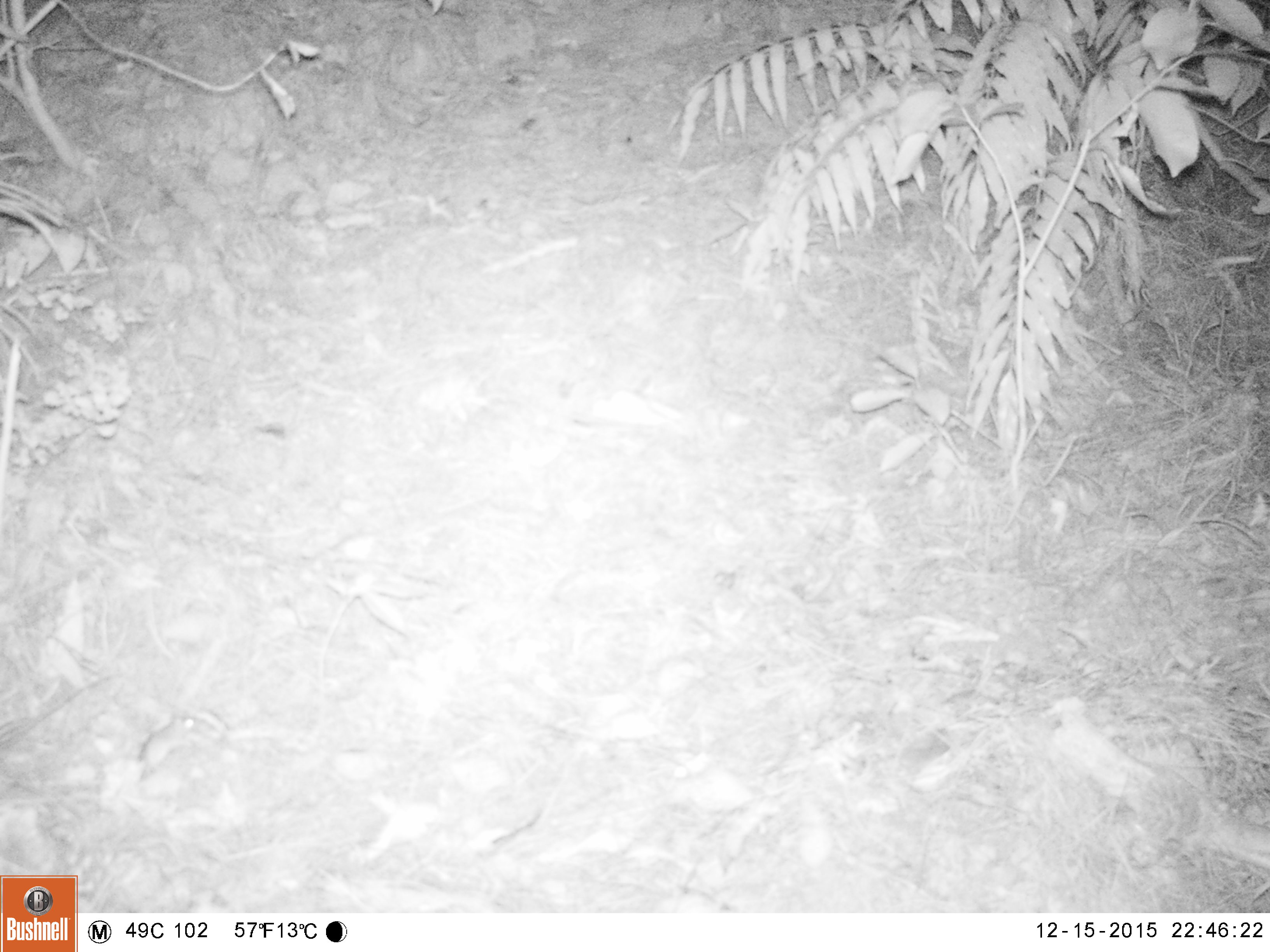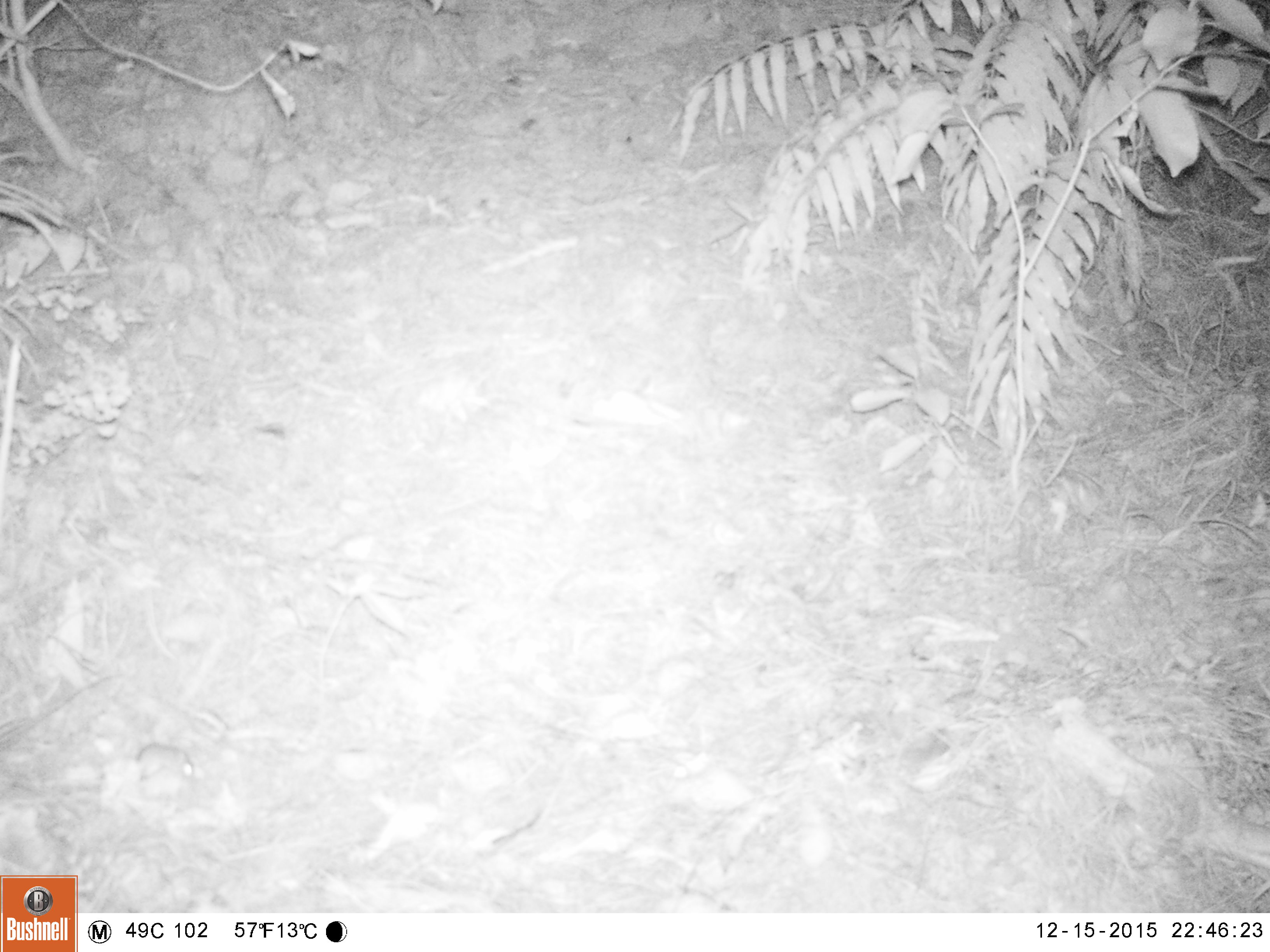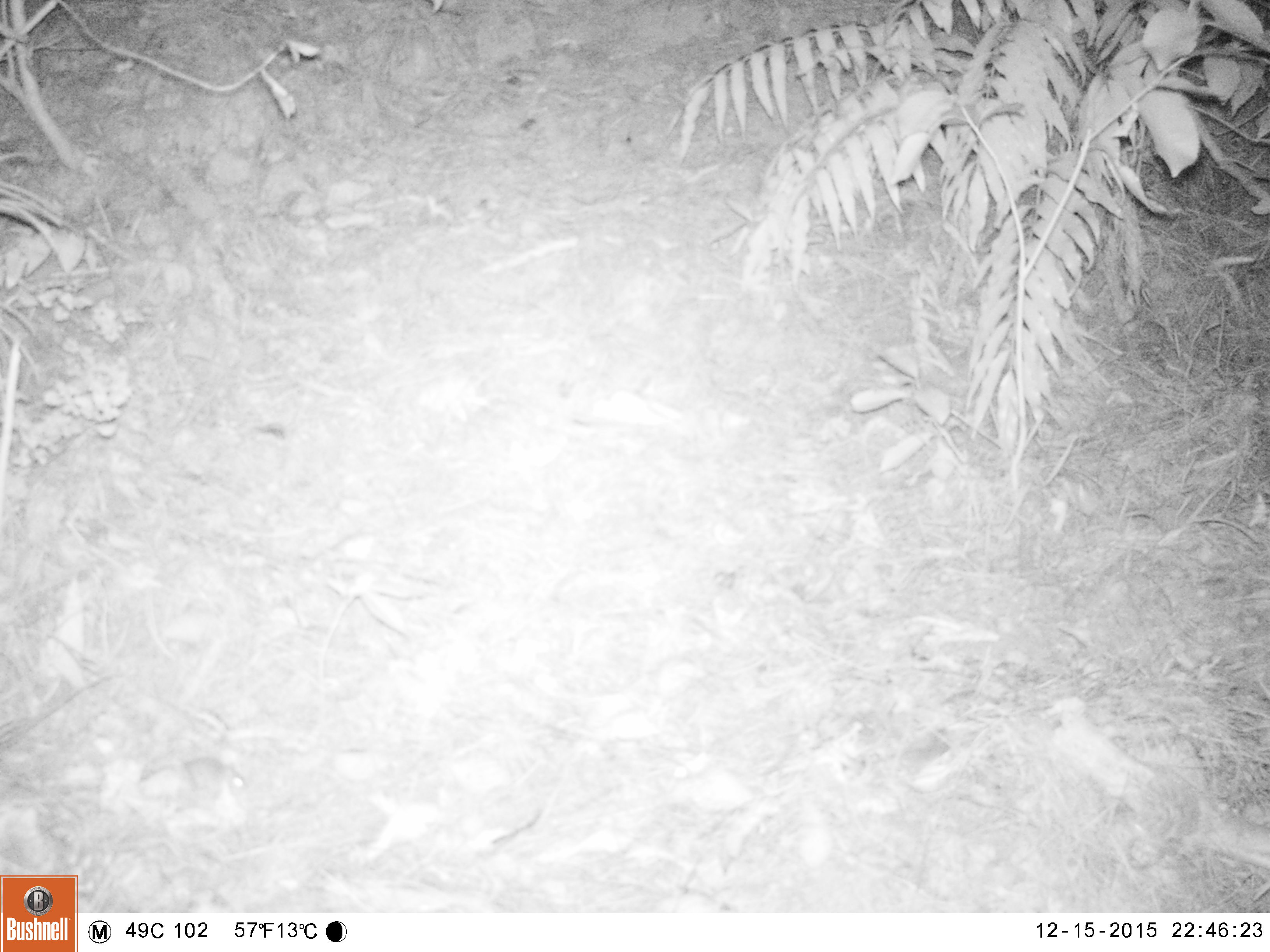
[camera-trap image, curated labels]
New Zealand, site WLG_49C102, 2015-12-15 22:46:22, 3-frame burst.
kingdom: Animalia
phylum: Chordata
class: Mammalia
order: Rodentia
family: Muridae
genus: Mus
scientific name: Mus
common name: mouse